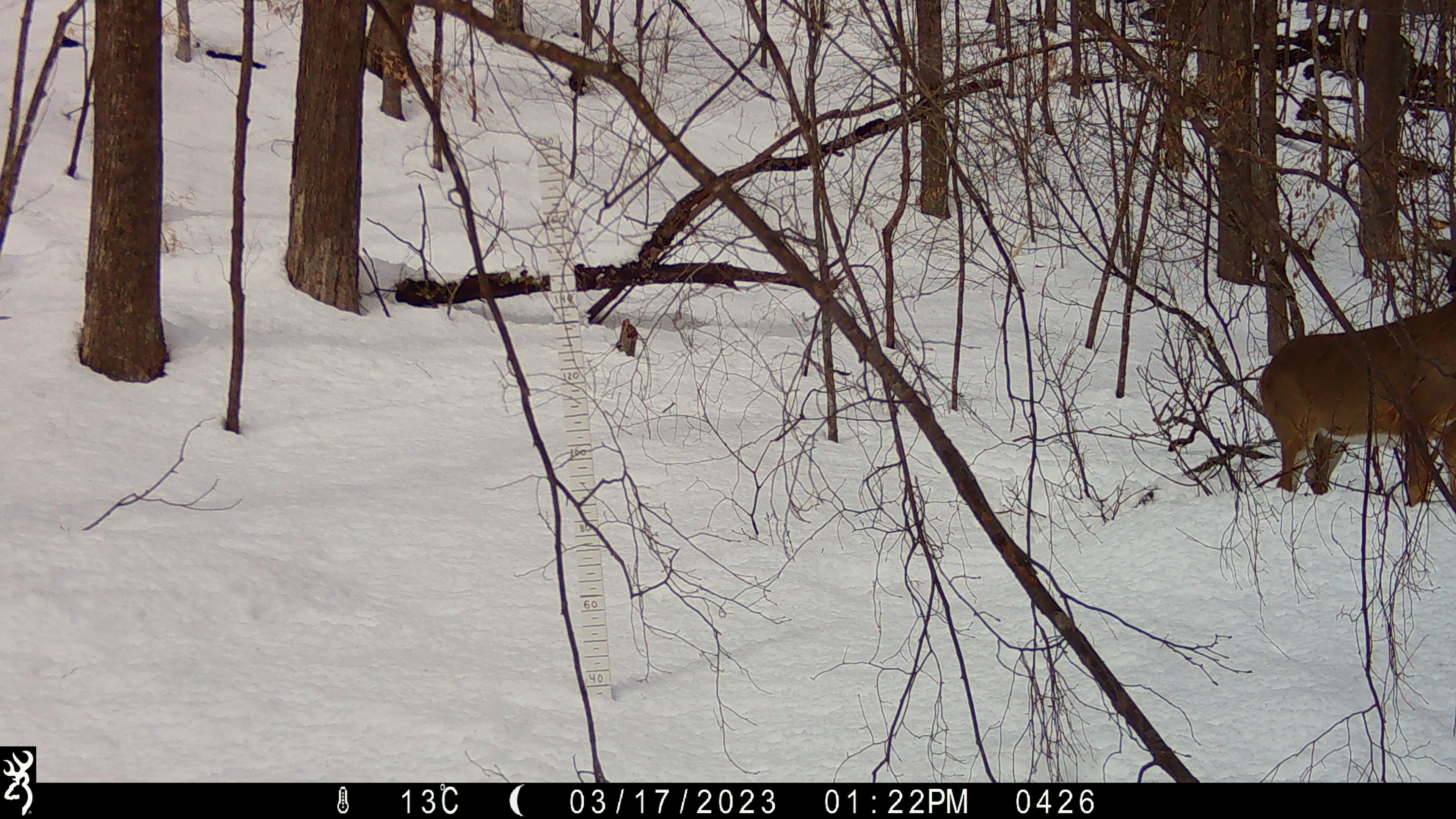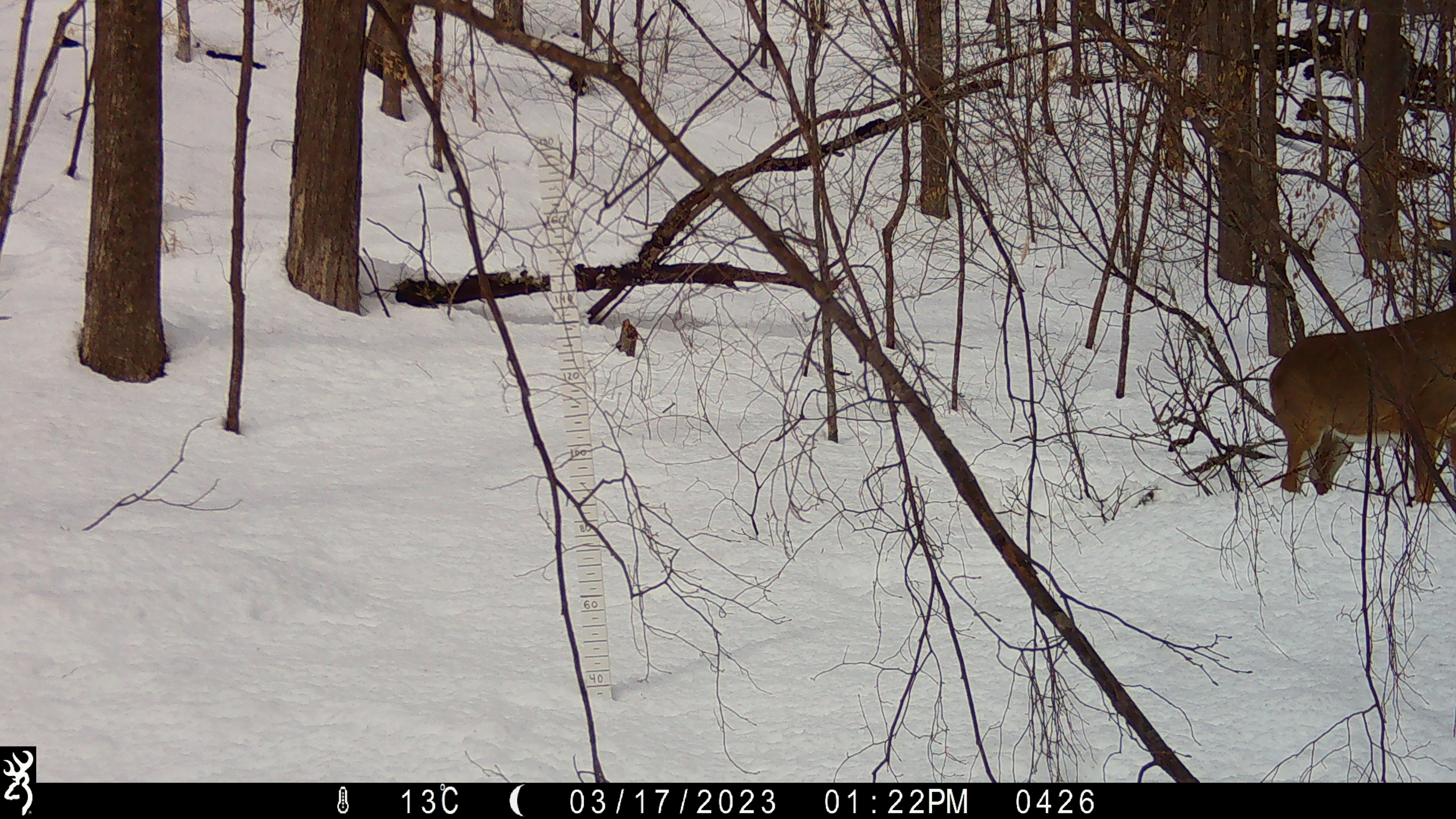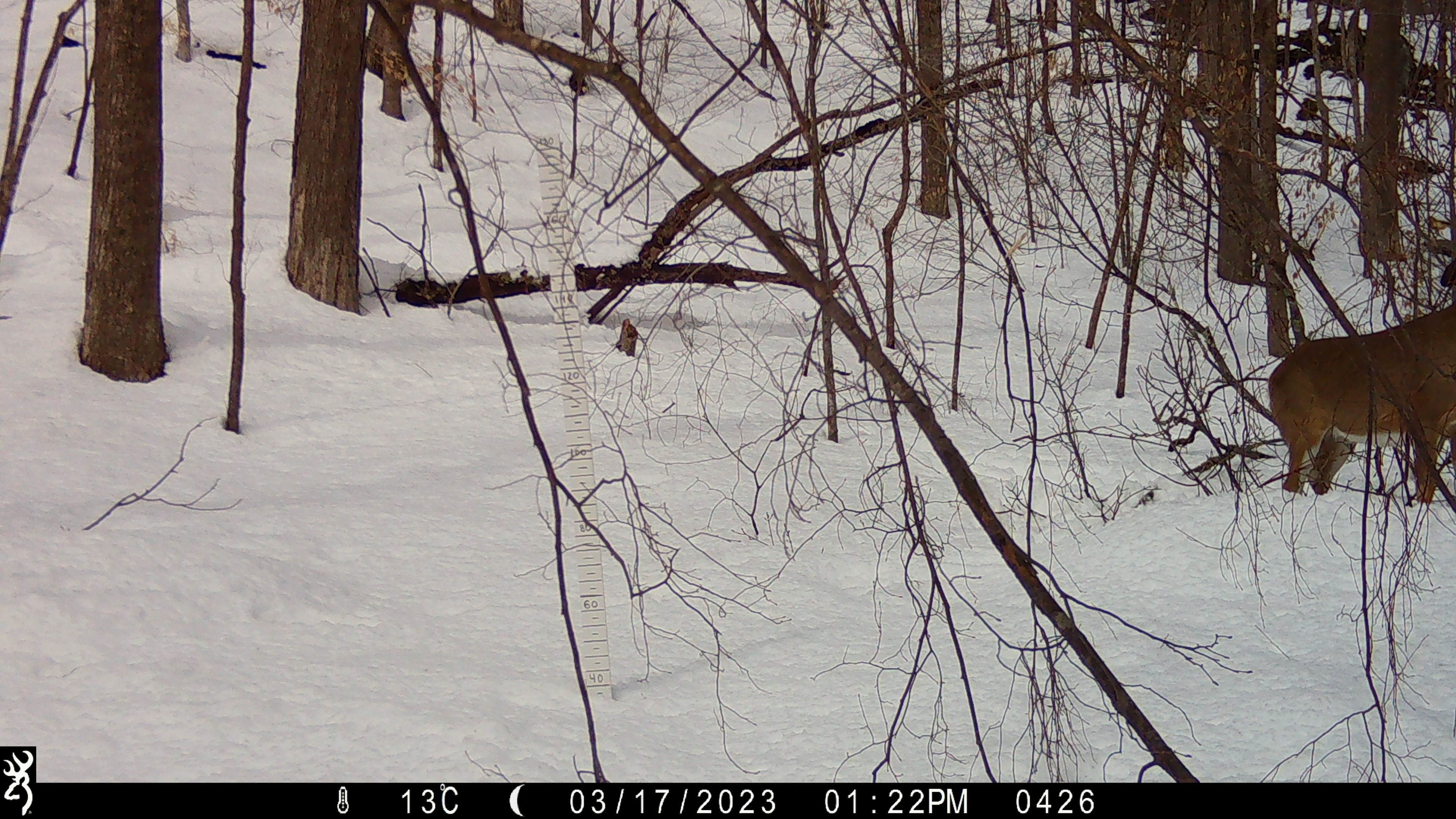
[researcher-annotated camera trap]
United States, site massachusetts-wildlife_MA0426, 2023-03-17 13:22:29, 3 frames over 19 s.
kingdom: Animalia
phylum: Chordata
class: Mammalia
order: Artiodactyla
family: Cervidae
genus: Odocoileus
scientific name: Odocoileus virginianus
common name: white-tailed deer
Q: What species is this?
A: White-tailed deer (Odocoileus virginianus).